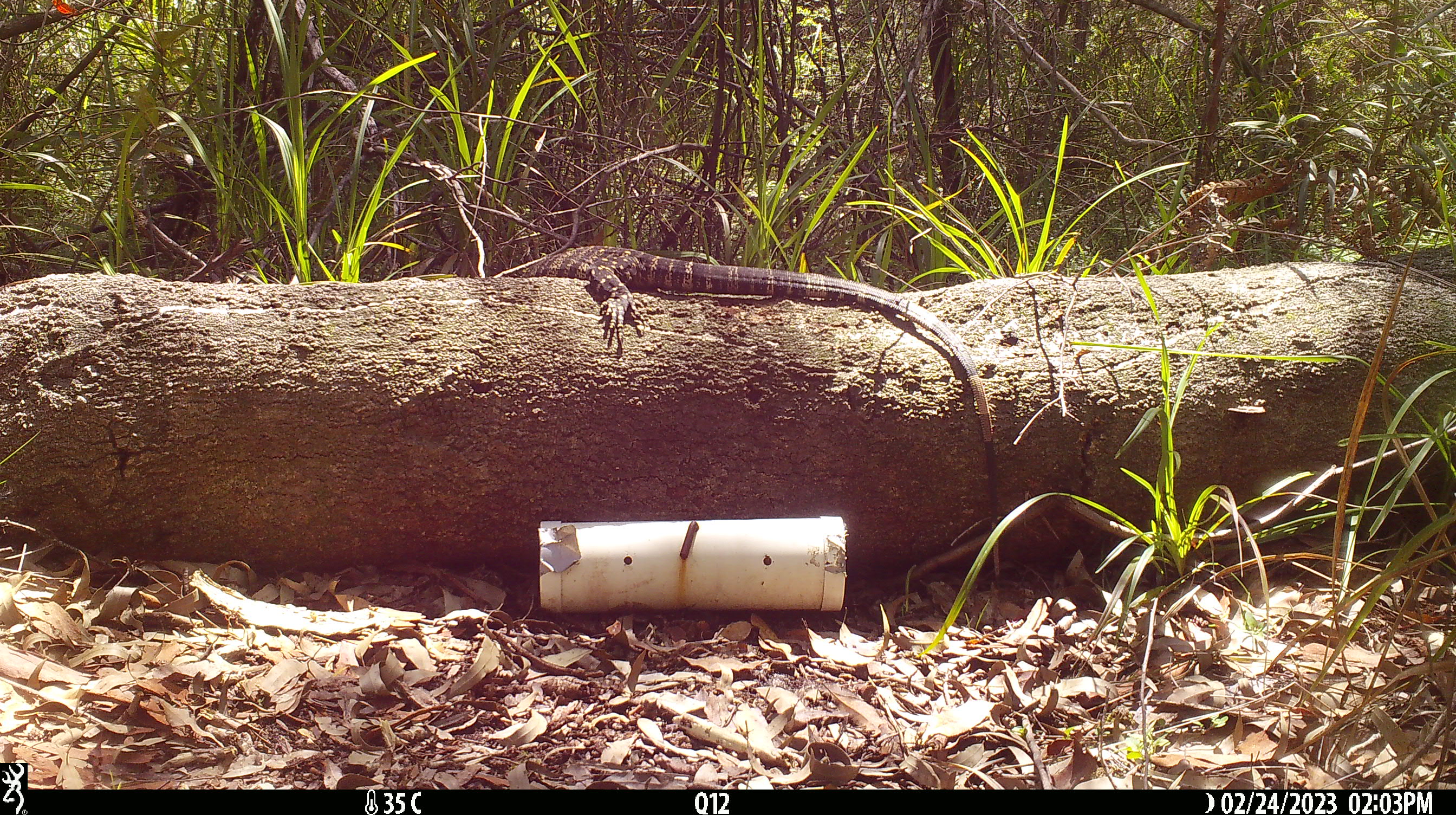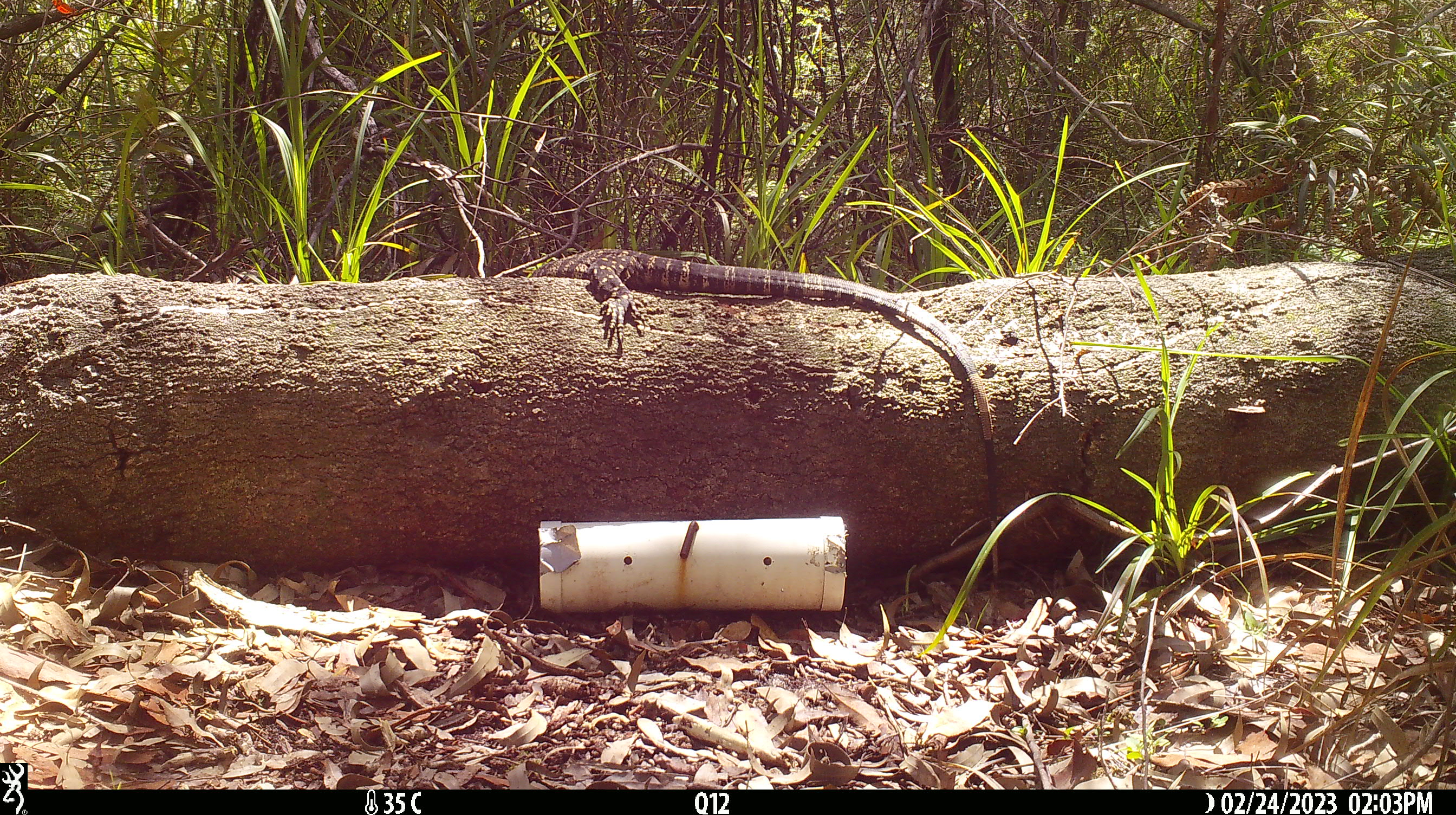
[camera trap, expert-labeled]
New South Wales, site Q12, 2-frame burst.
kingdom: Animalia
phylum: Chordata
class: Reptilia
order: Squamata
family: Varanidae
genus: Varanus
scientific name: Varanus varius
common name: lace monitor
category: goanna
Goanna (lace monitor) (Varanus varius).